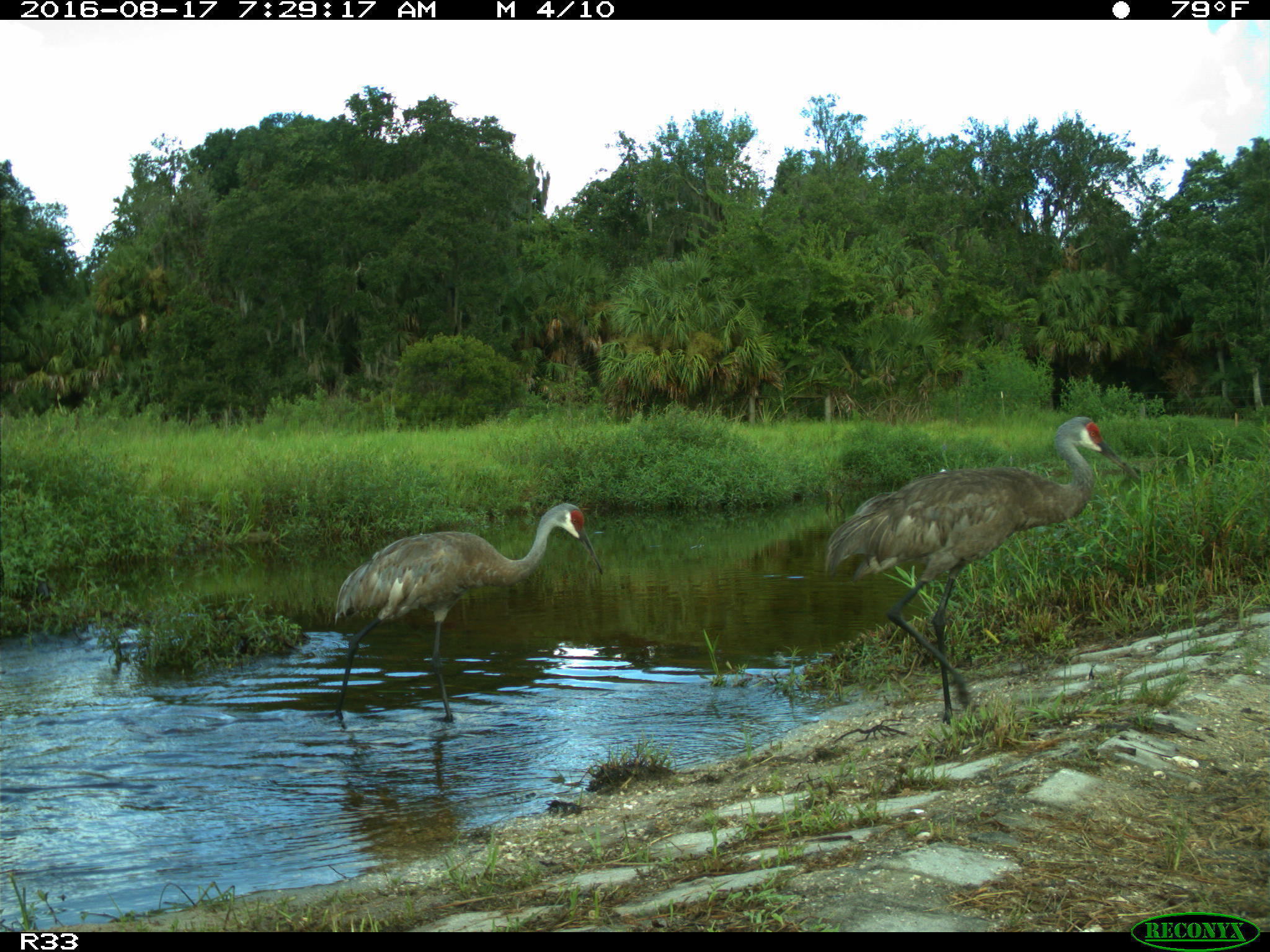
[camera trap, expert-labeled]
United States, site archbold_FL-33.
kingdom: Animalia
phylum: Chordata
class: Aves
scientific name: Aves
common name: birds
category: unidentified bird